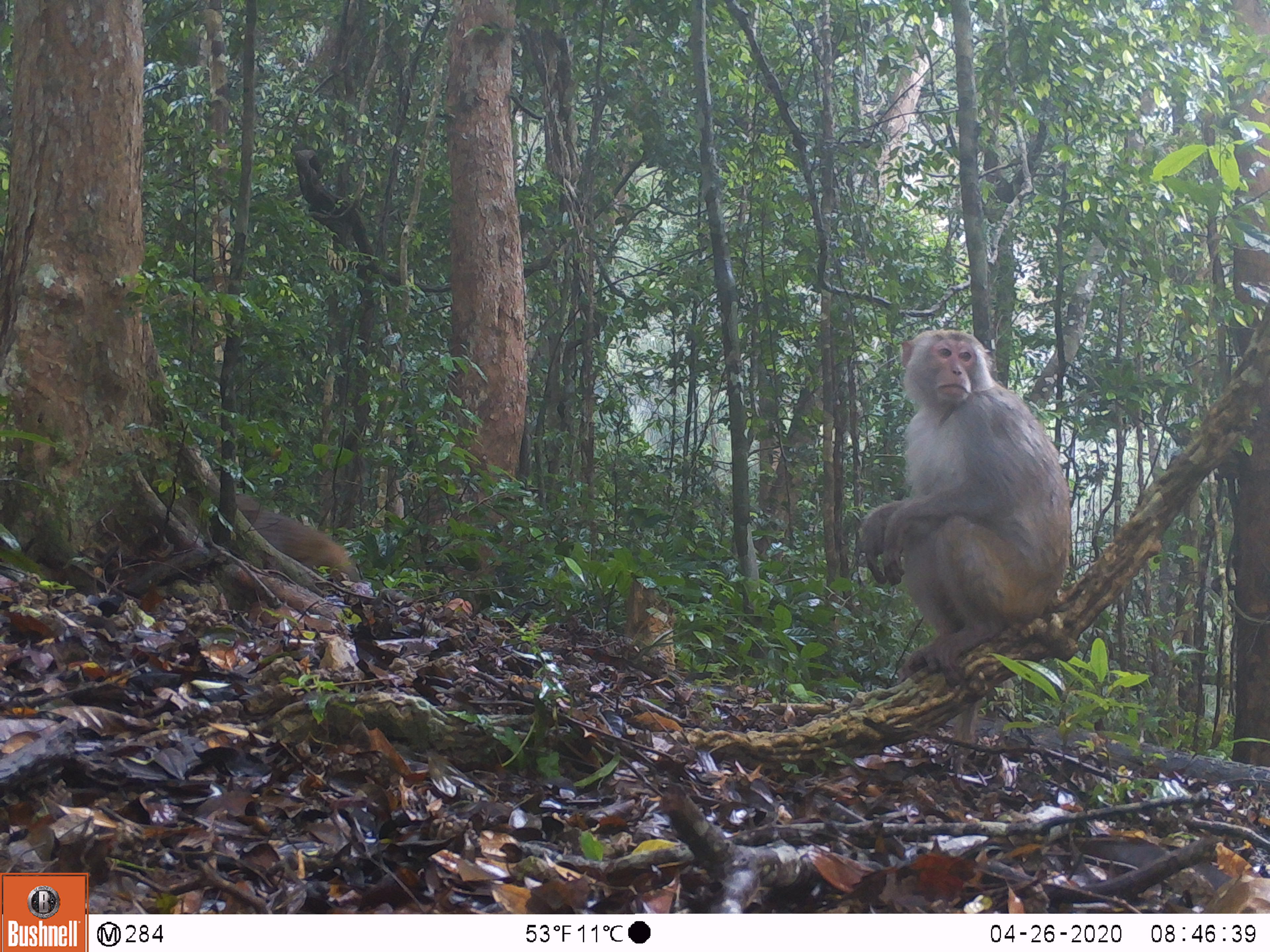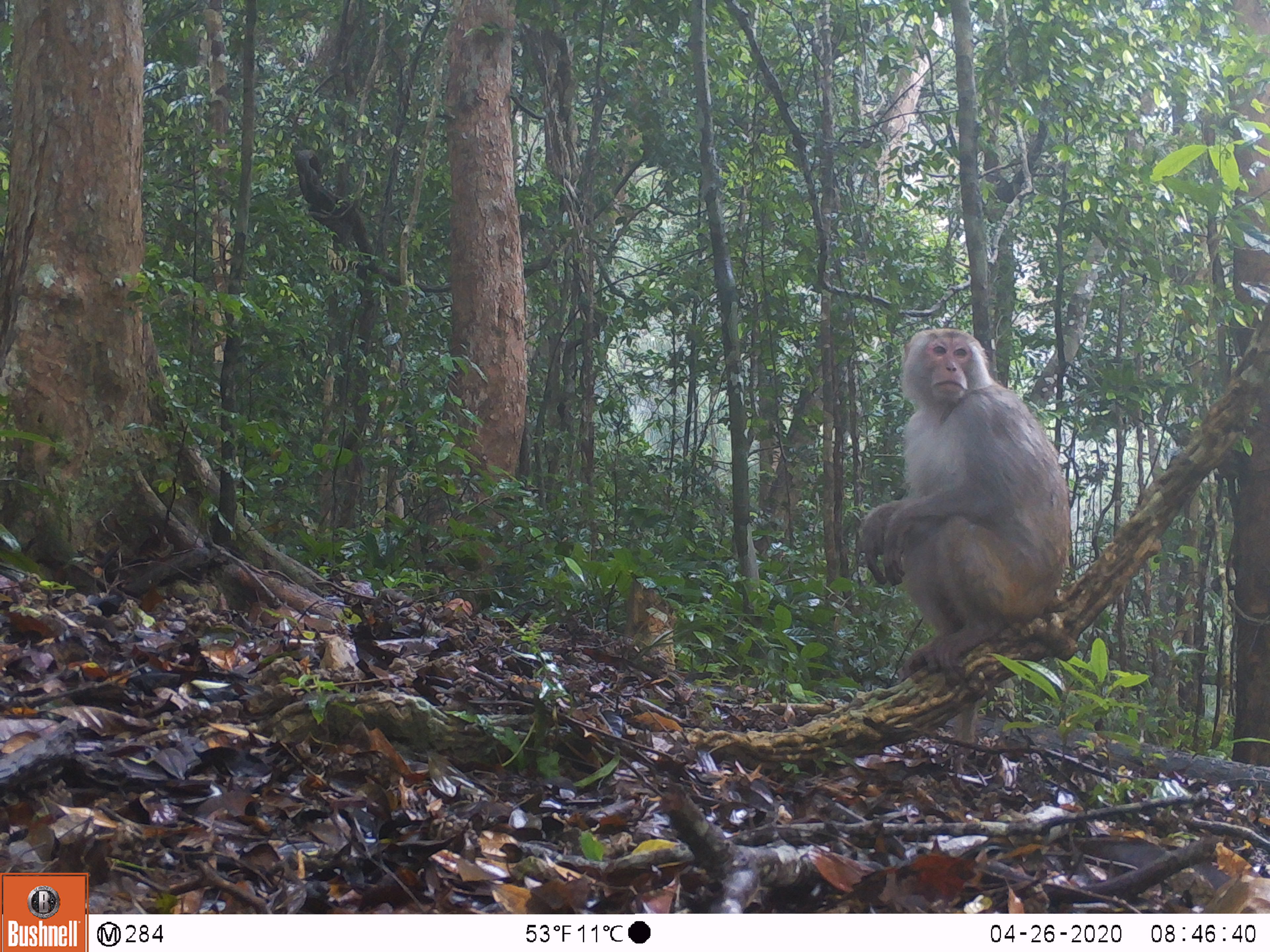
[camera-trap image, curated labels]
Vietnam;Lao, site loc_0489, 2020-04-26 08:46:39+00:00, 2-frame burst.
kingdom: Animalia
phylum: Chordata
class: Mammalia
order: Primates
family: Cercopithecidae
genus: Macaca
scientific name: Macaca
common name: macaques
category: assam or rhesus macaque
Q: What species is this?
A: Assam or rhesus macaque (macaques) (Macaca).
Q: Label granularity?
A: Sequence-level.